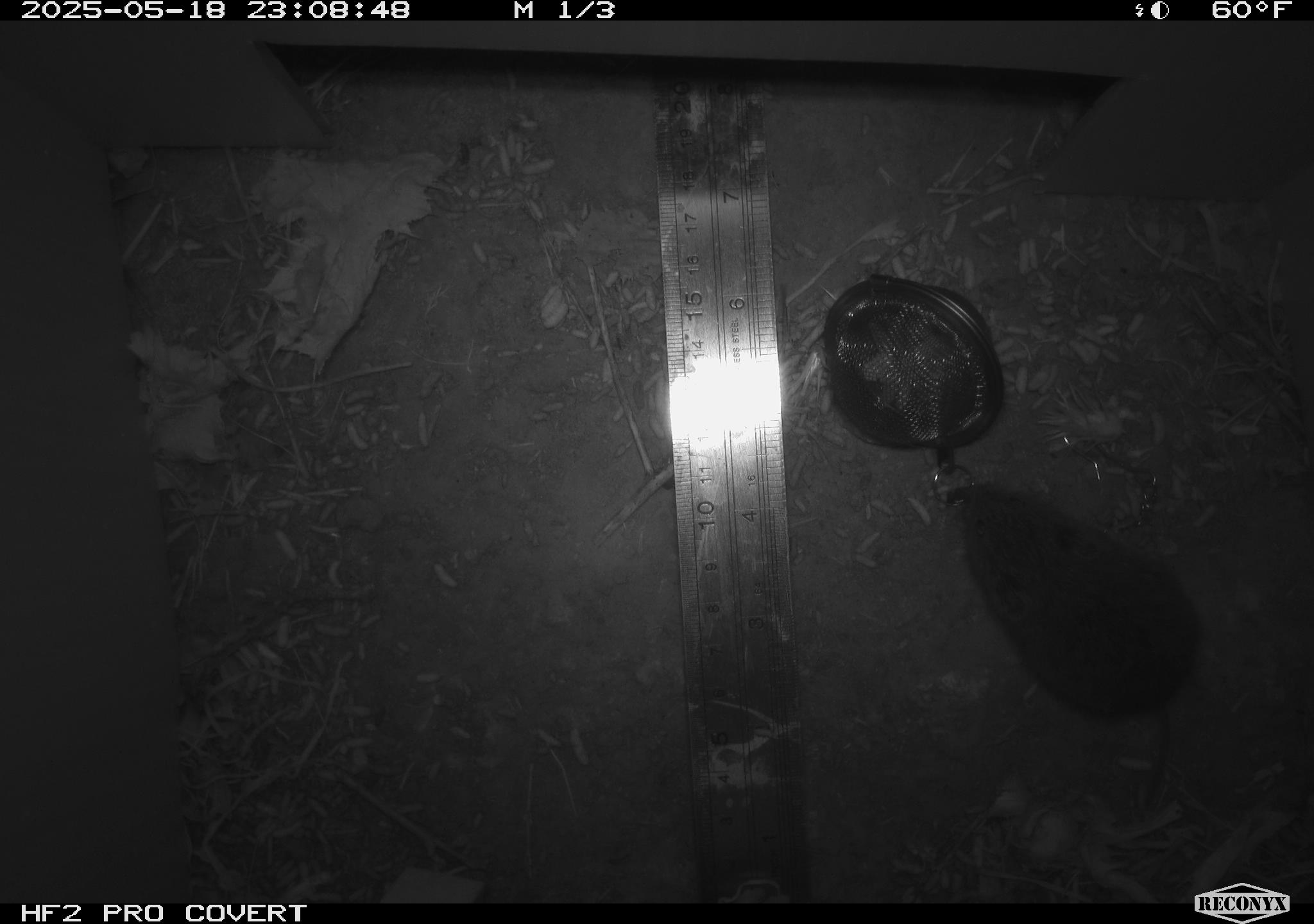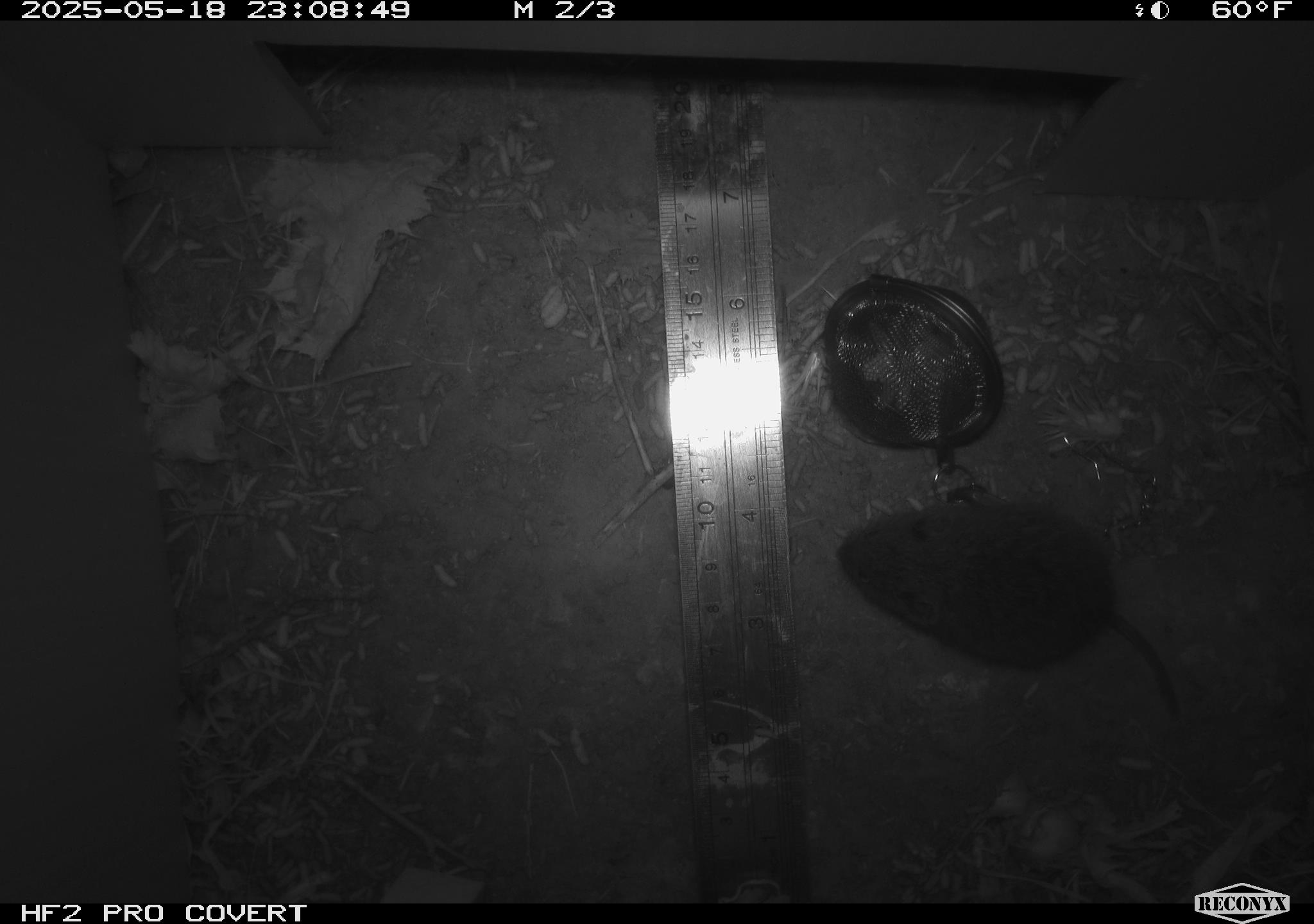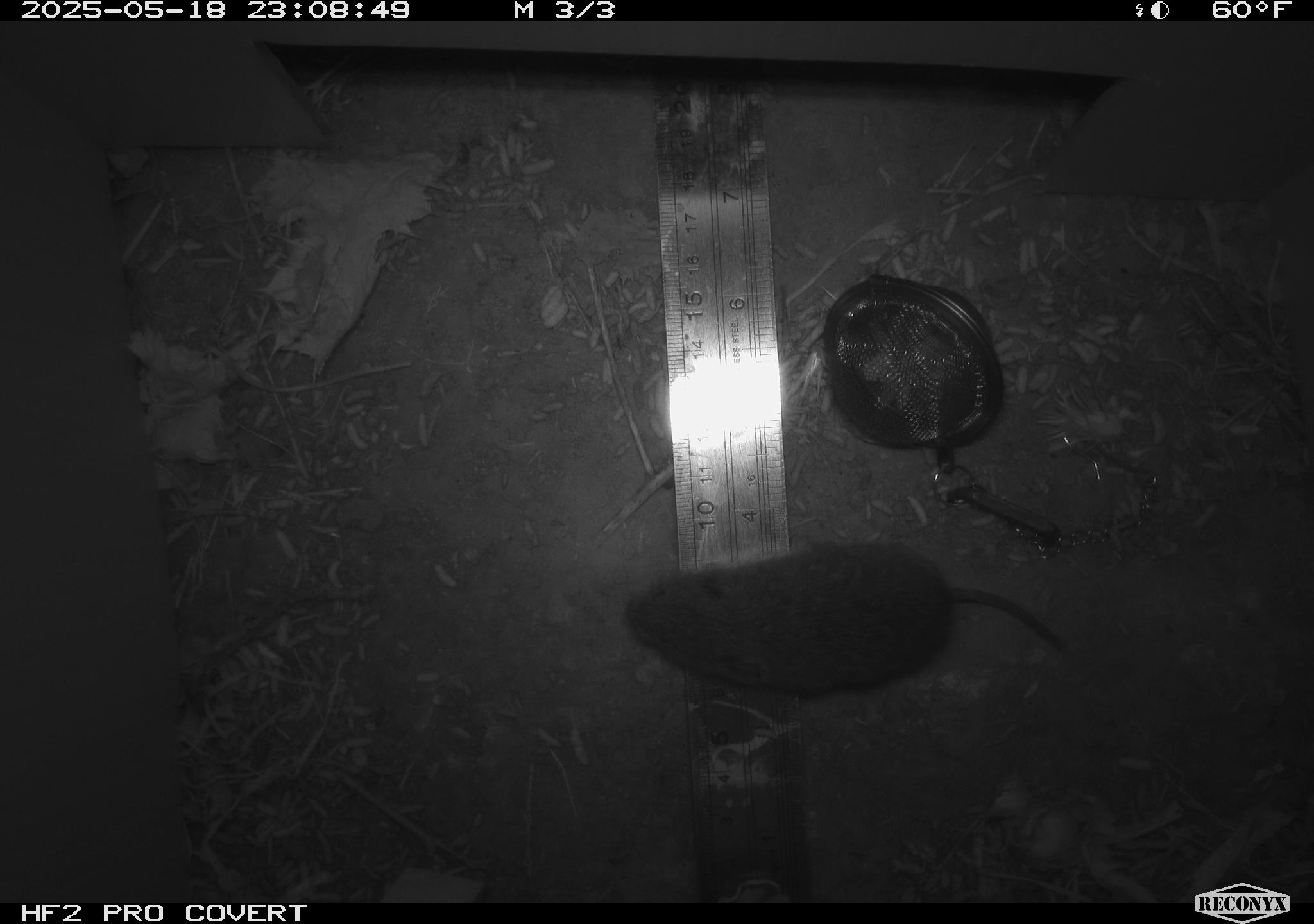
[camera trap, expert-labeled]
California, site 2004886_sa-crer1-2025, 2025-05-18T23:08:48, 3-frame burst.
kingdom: Animalia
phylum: Chordata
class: Mammalia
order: Rodentia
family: Cricetidae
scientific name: Arvicolinae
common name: voles, lemmings, and muskrats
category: arvicolinae subfamily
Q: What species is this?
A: Arvicolinae subfamily (voles, lemmings, and muskrats) (Arvicolinae).